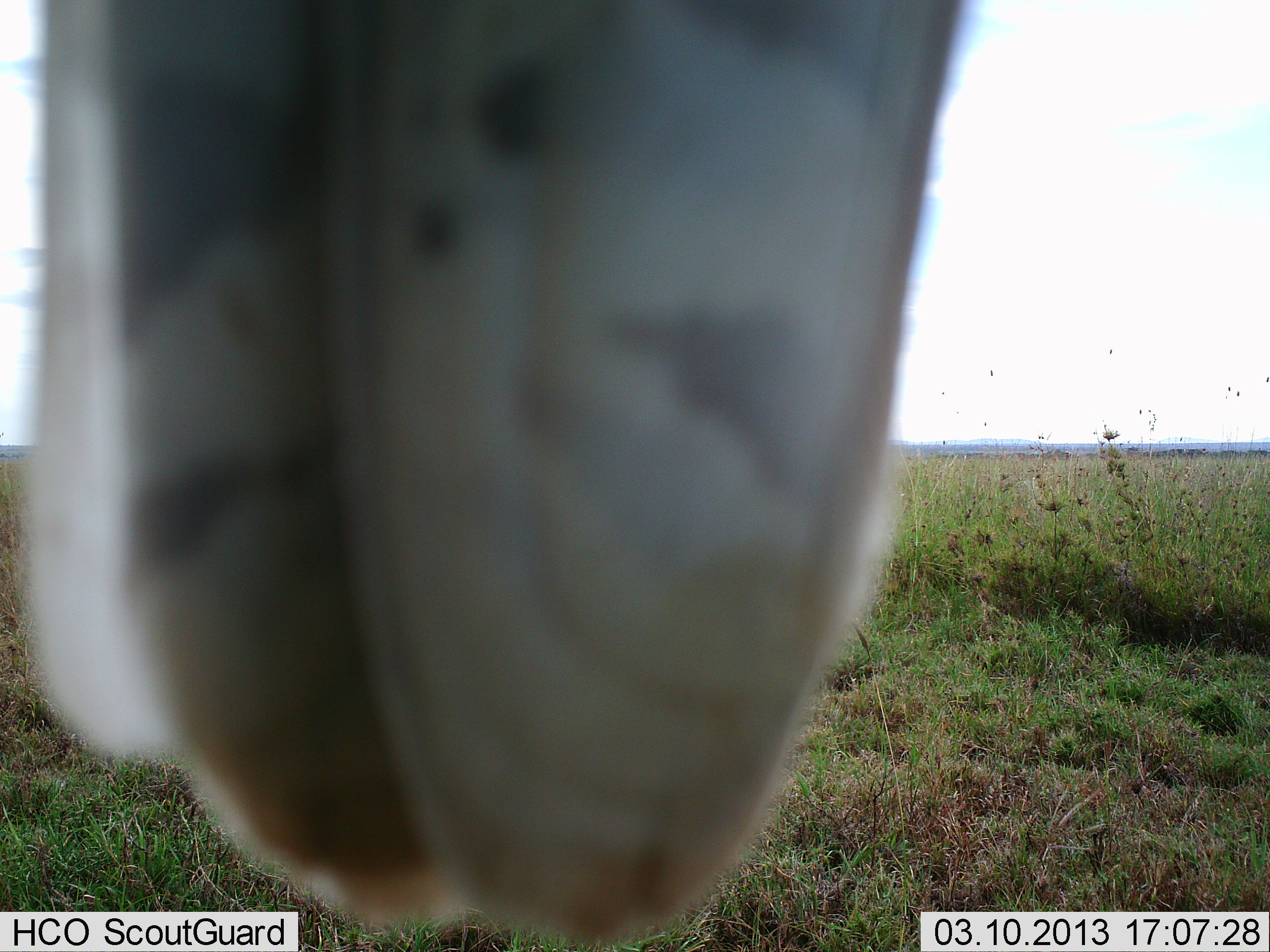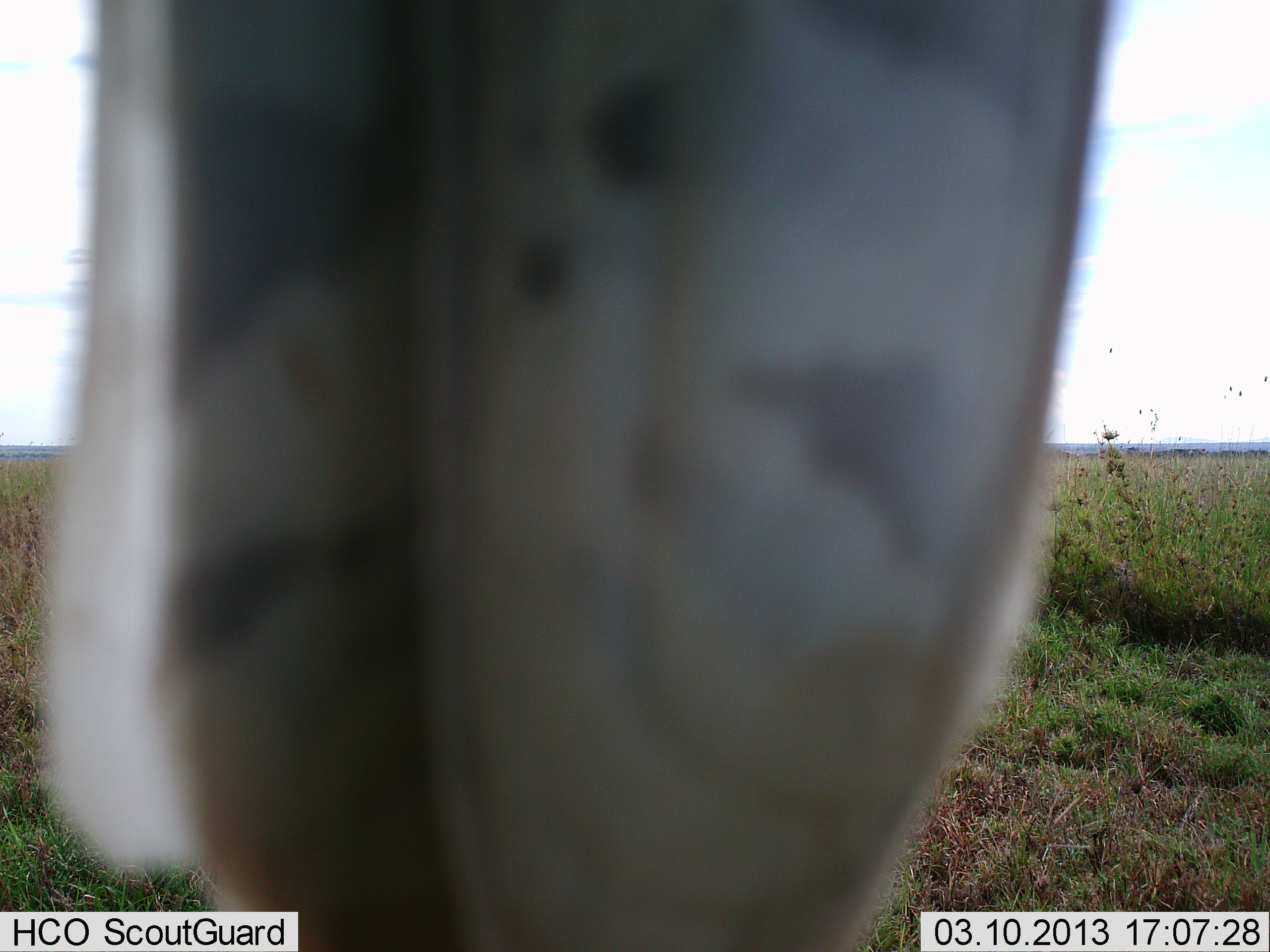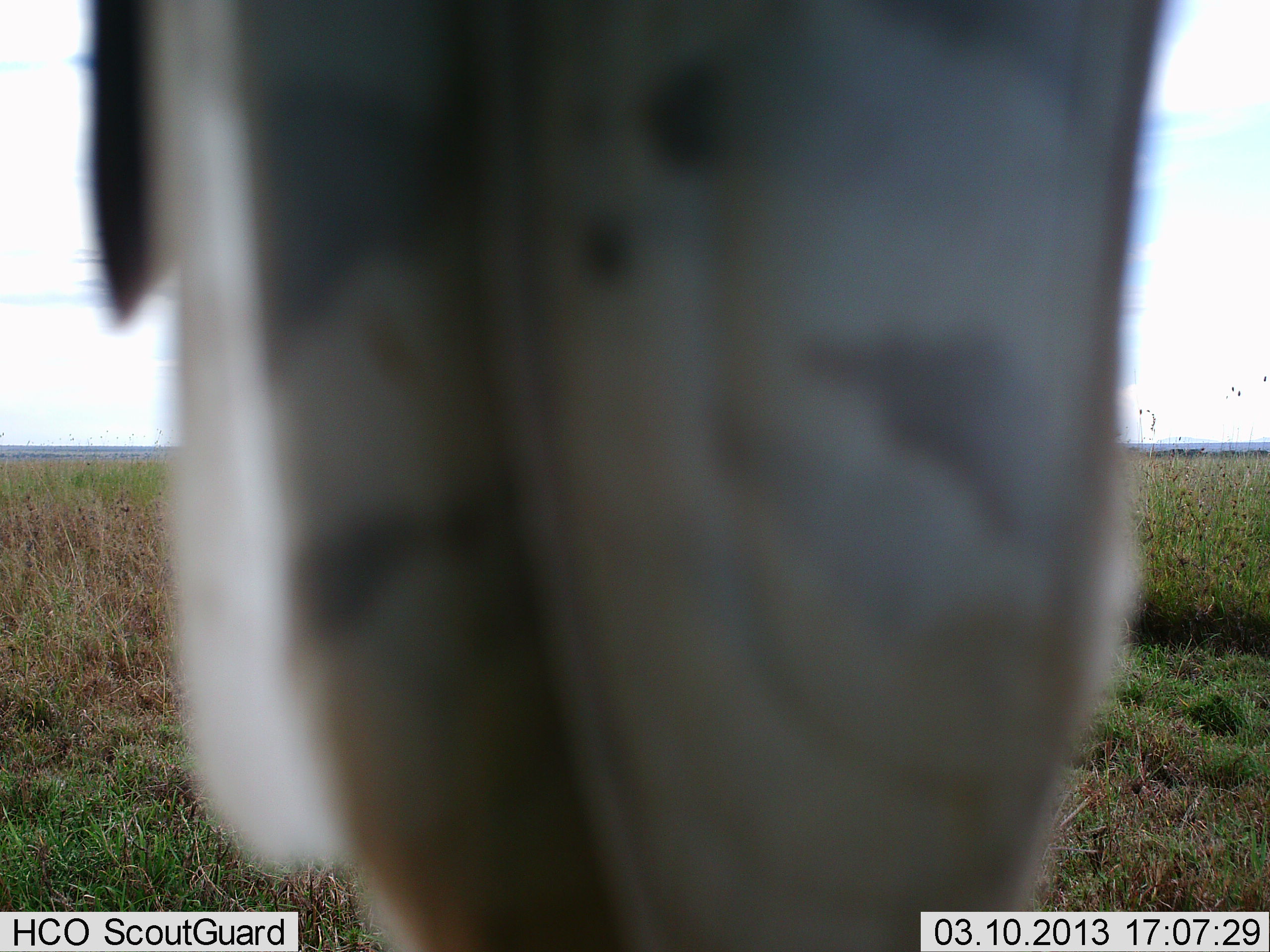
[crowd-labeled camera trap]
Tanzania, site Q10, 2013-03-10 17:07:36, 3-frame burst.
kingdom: Animalia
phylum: Chordata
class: Aves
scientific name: Aves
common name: bird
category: otherbird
Otherbird (bird) (Aves), count 1. Behavior (volunteer vote fractions): standing 12%, resting 75%, moving 12%, interacting 0%. Young present (vote fraction): 0%. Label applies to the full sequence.